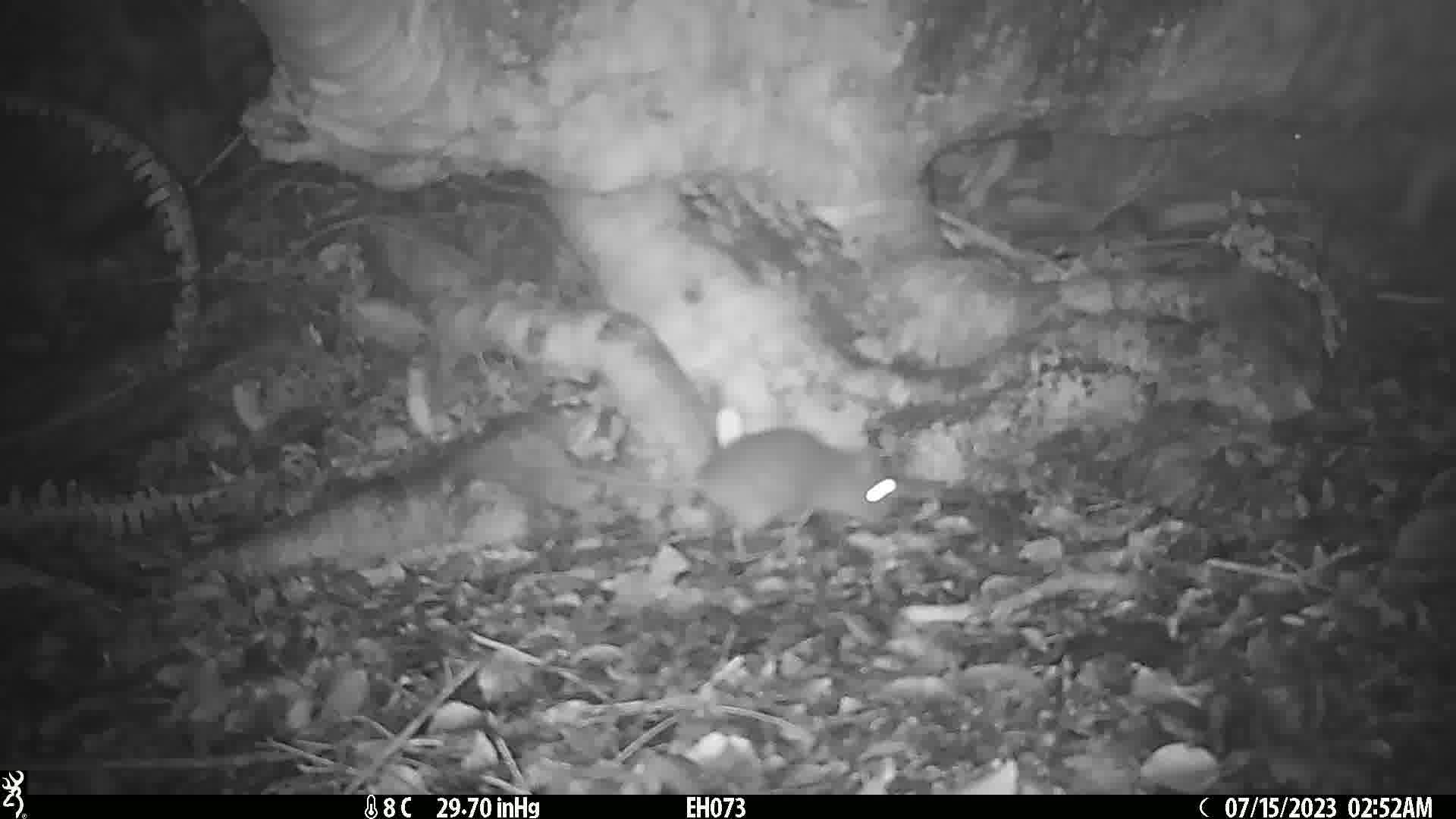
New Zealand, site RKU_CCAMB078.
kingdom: Animalia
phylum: Chordata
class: Mammalia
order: Rodentia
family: Muridae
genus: Rattus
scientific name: Rattus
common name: rat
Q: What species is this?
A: Rat (Rattus).